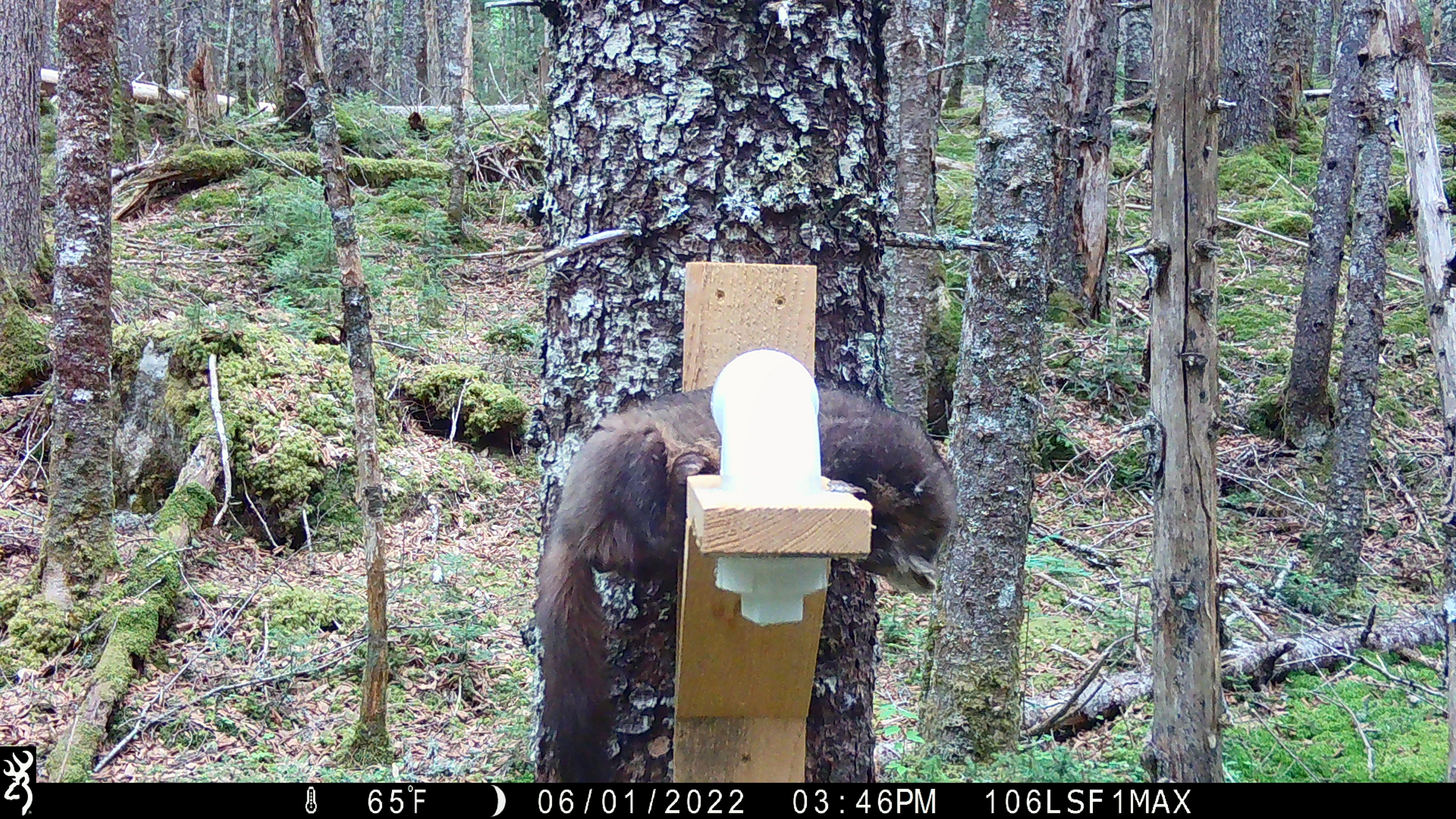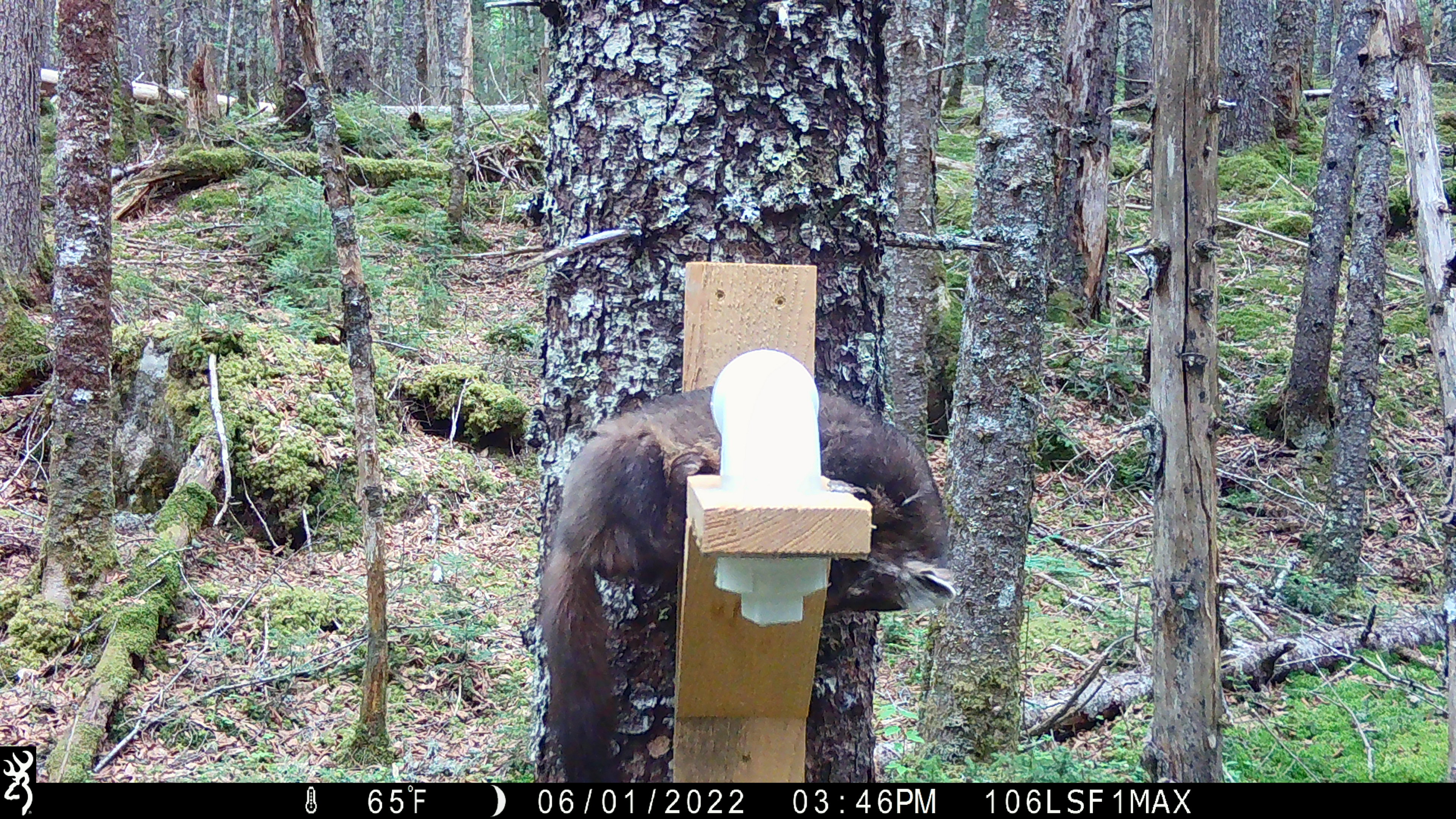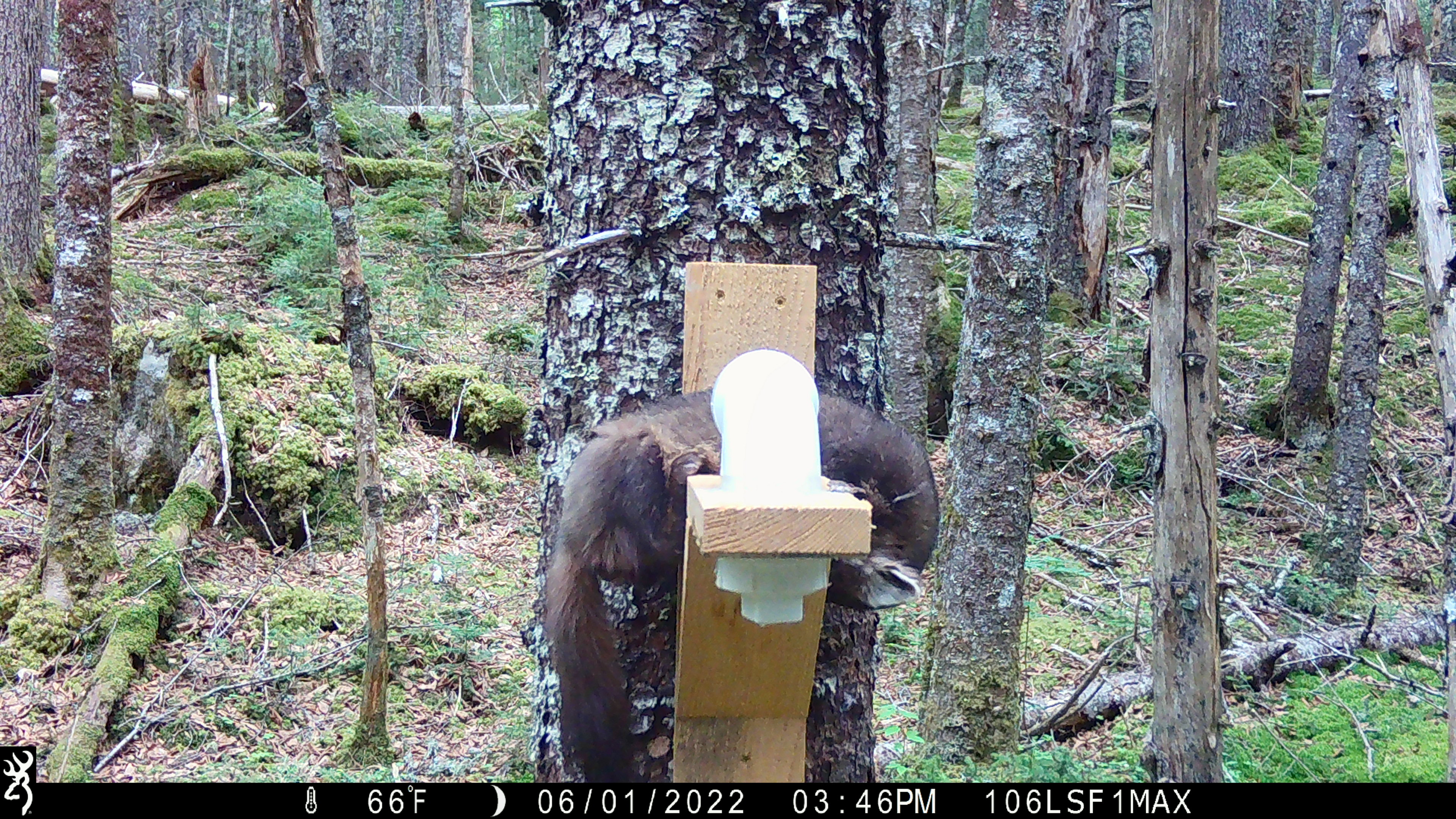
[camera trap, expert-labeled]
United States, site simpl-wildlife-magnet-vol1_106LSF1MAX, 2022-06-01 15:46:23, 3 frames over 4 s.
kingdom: Animalia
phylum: Chordata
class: Mammalia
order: Carnivora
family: Mustelidae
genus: Martes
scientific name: Martes americana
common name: american marten